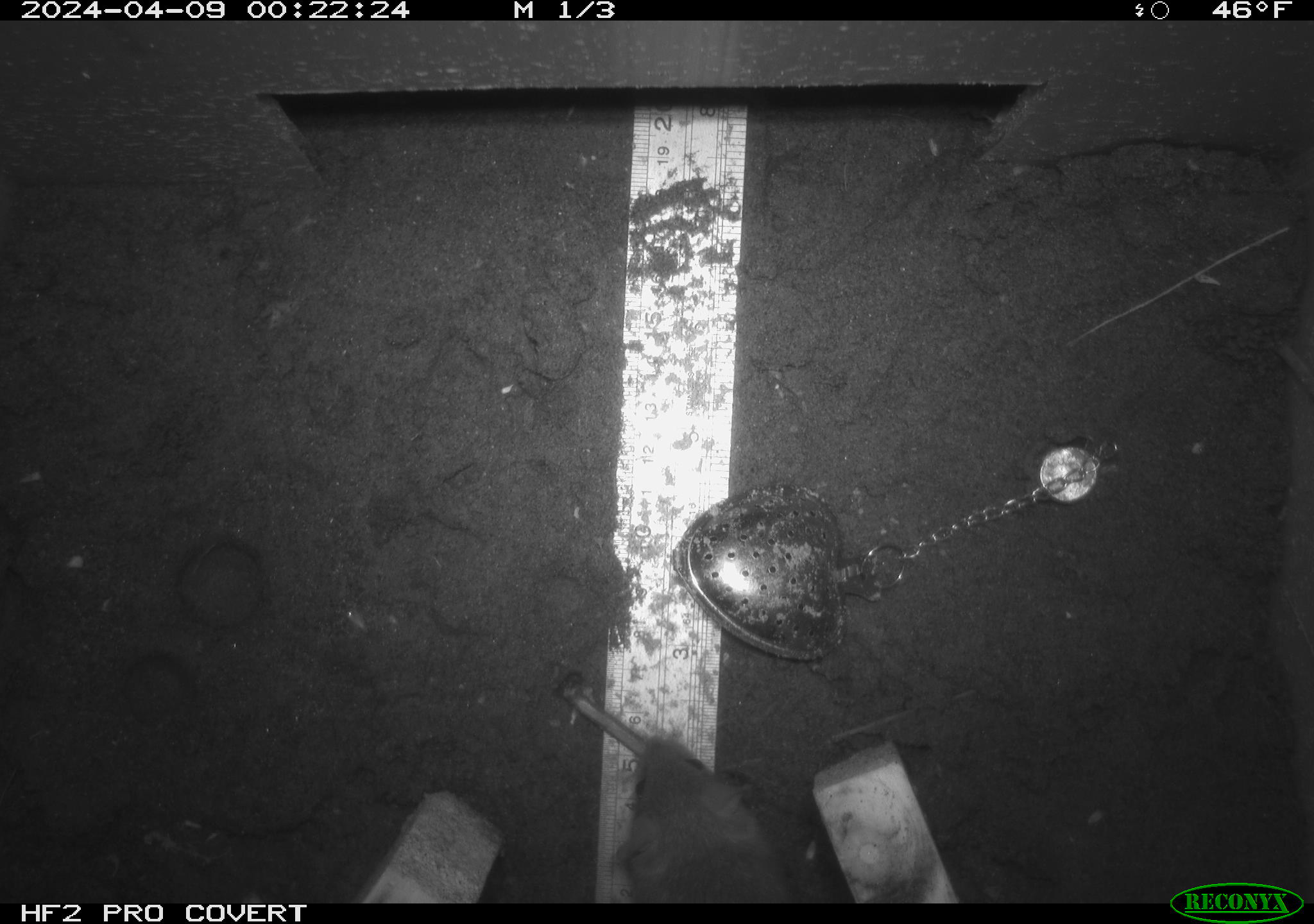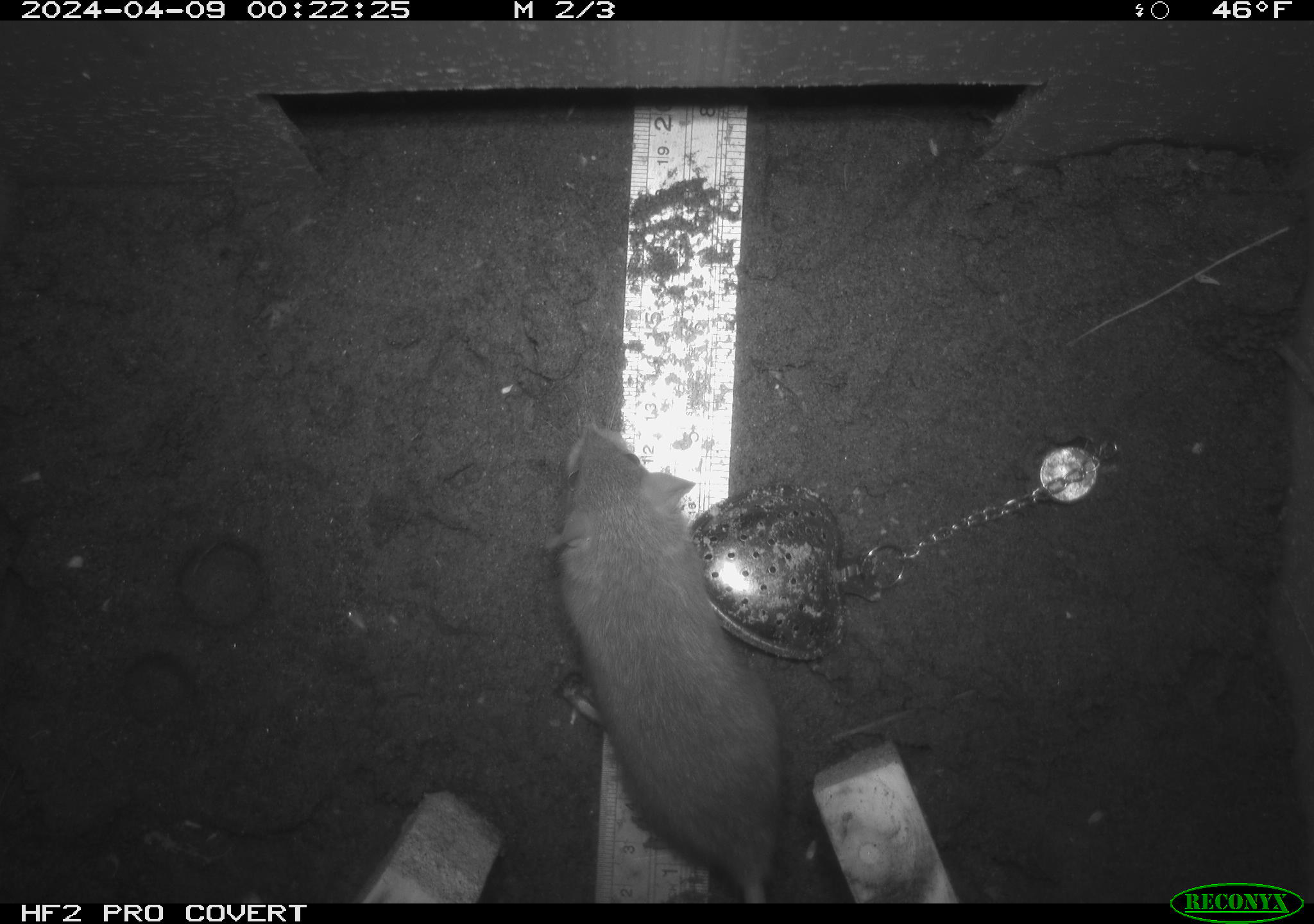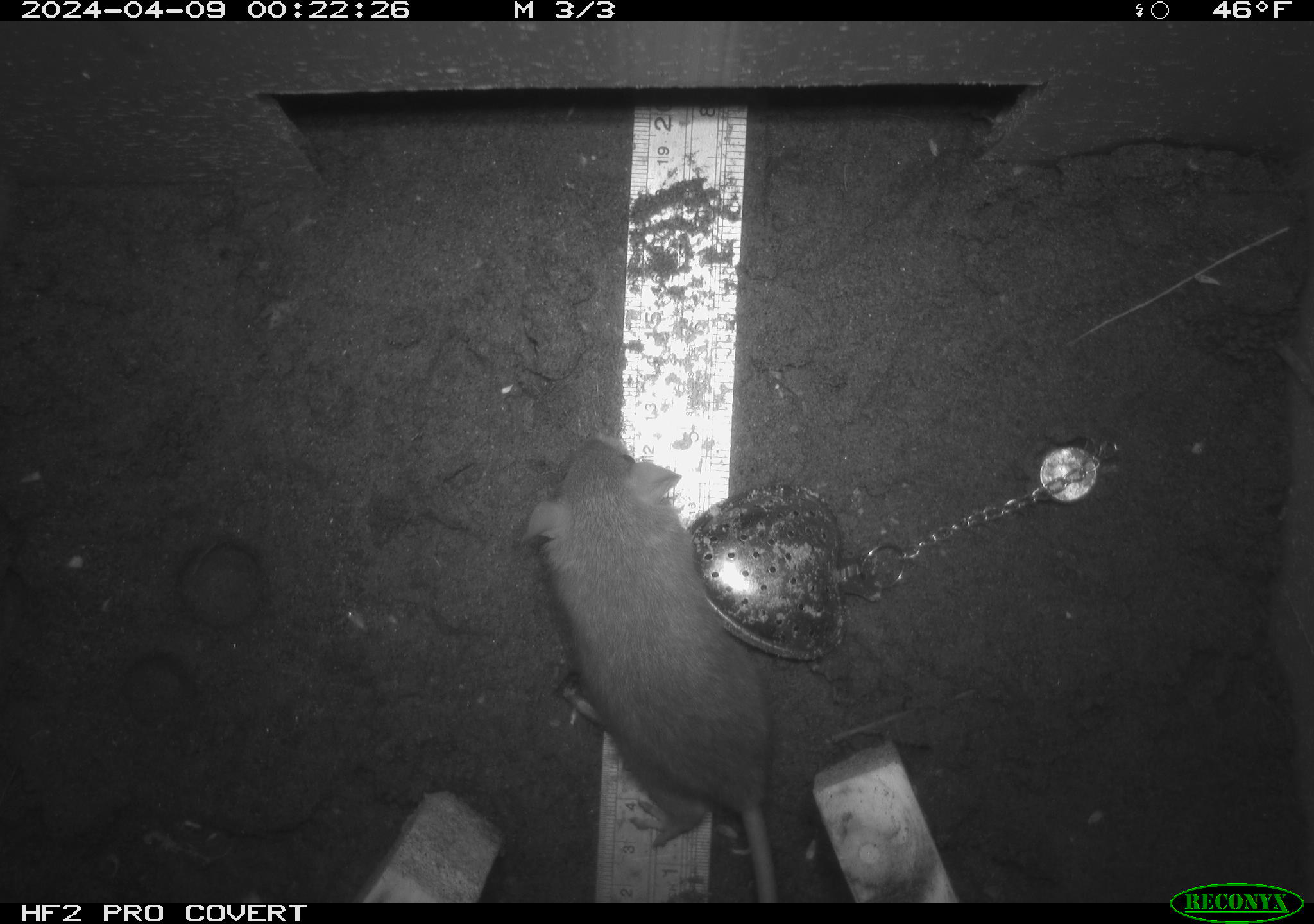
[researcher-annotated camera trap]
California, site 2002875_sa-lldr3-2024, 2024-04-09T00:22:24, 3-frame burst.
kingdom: Animalia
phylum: Chordata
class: Mammalia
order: Rodentia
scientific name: Rodentia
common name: rodent